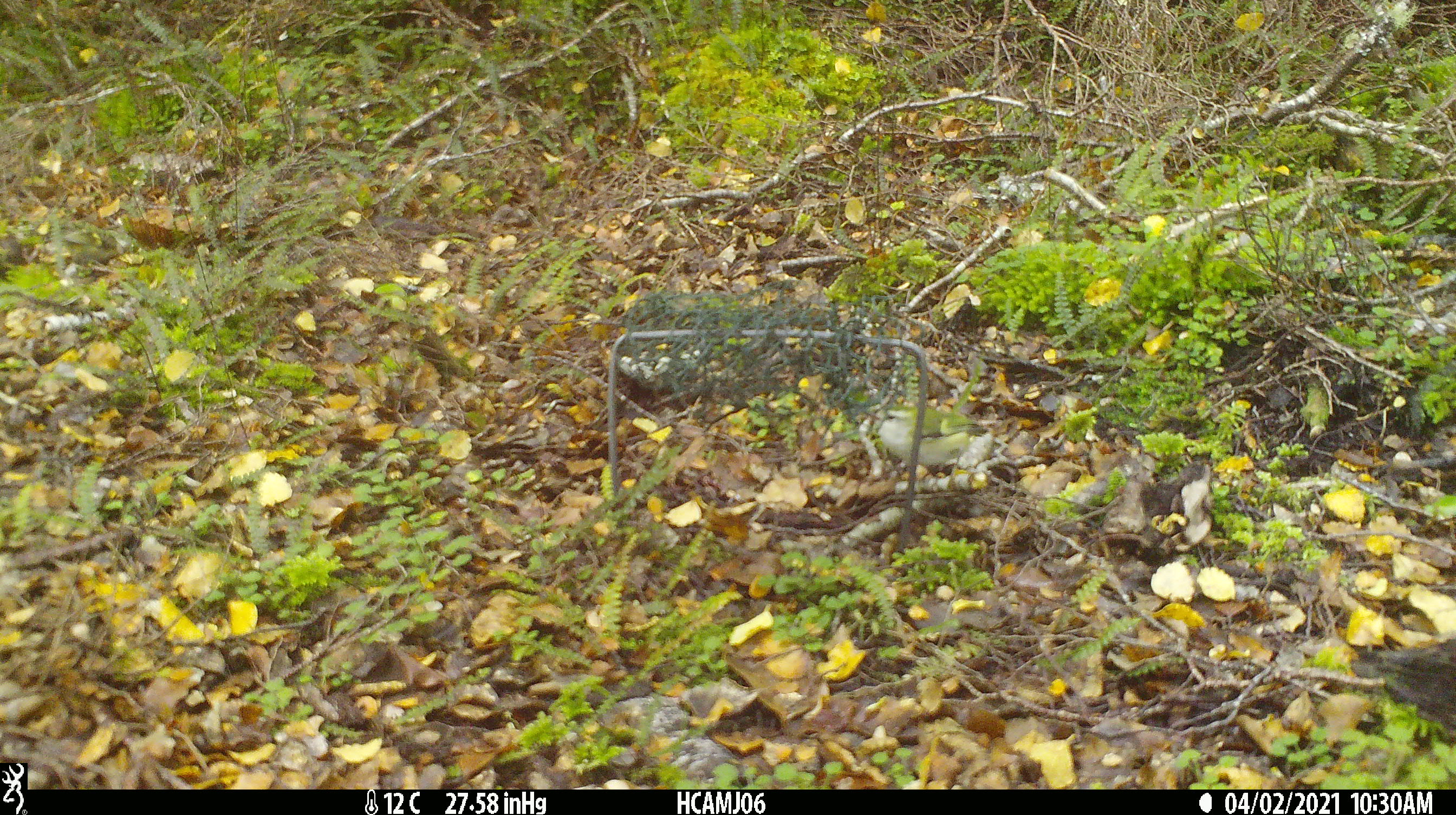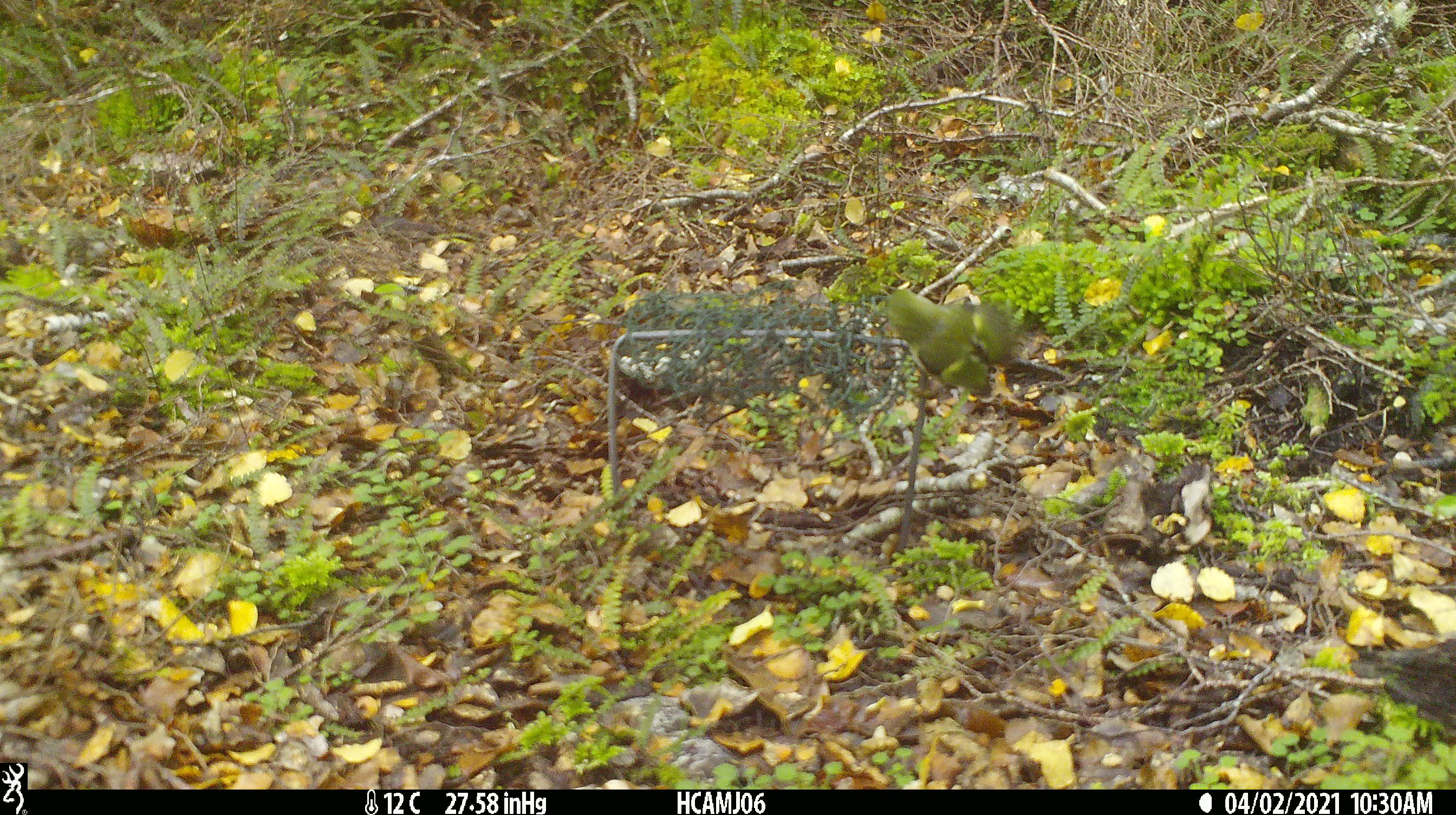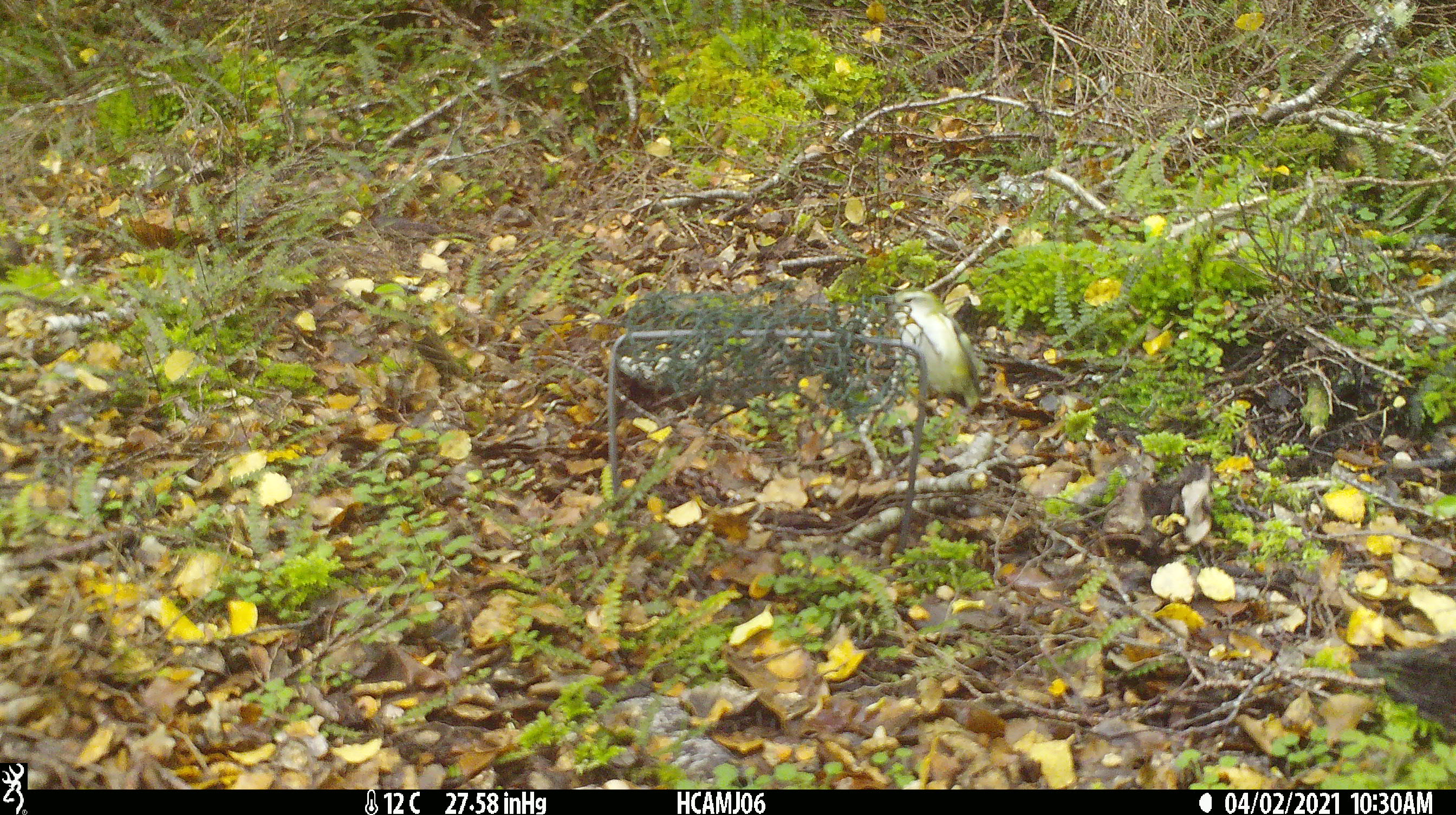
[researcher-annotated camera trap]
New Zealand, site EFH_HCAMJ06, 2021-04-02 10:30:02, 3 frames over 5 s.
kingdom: Animalia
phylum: Chordata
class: Aves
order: Passeriformes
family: Acanthisittidae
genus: Acanthisitta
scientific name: Acanthisitta chloris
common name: rifleman